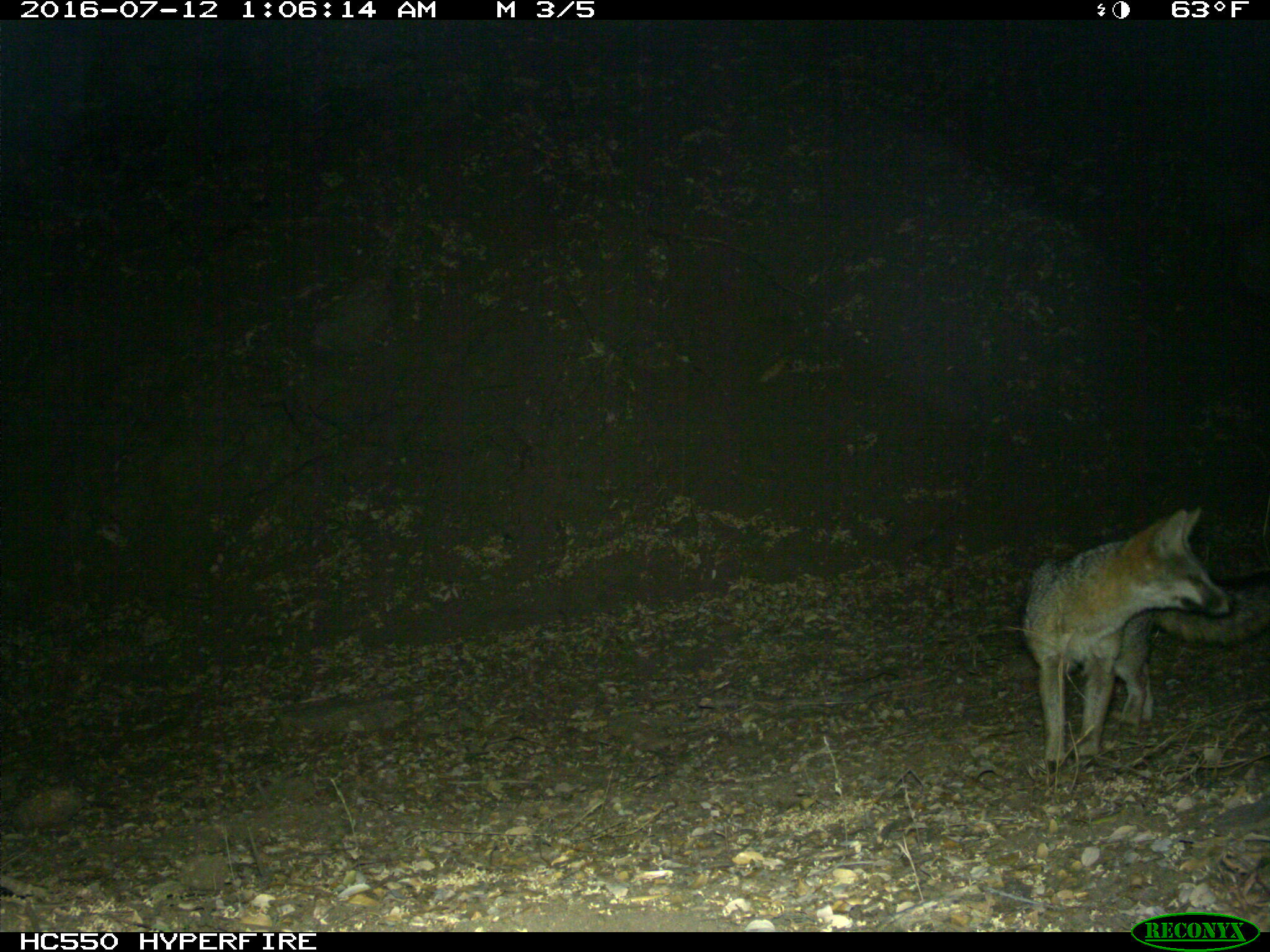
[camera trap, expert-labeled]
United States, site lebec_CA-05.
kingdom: Animalia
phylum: Chordata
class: Mammalia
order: Carnivora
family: Canidae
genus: Urocyon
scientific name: Urocyon cinereoargenteus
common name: gray fox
Urocyon cinereoargenteus (gray fox).